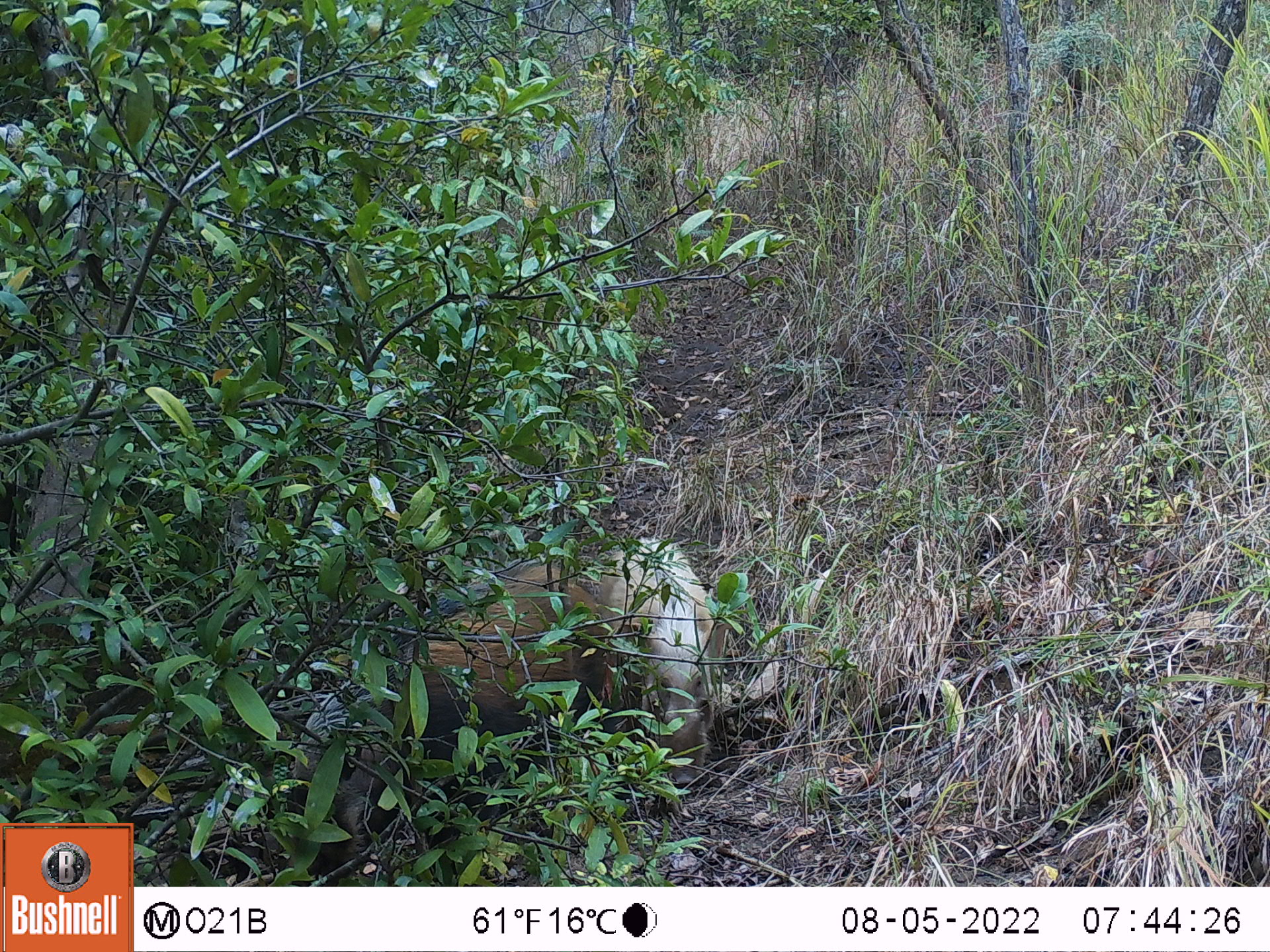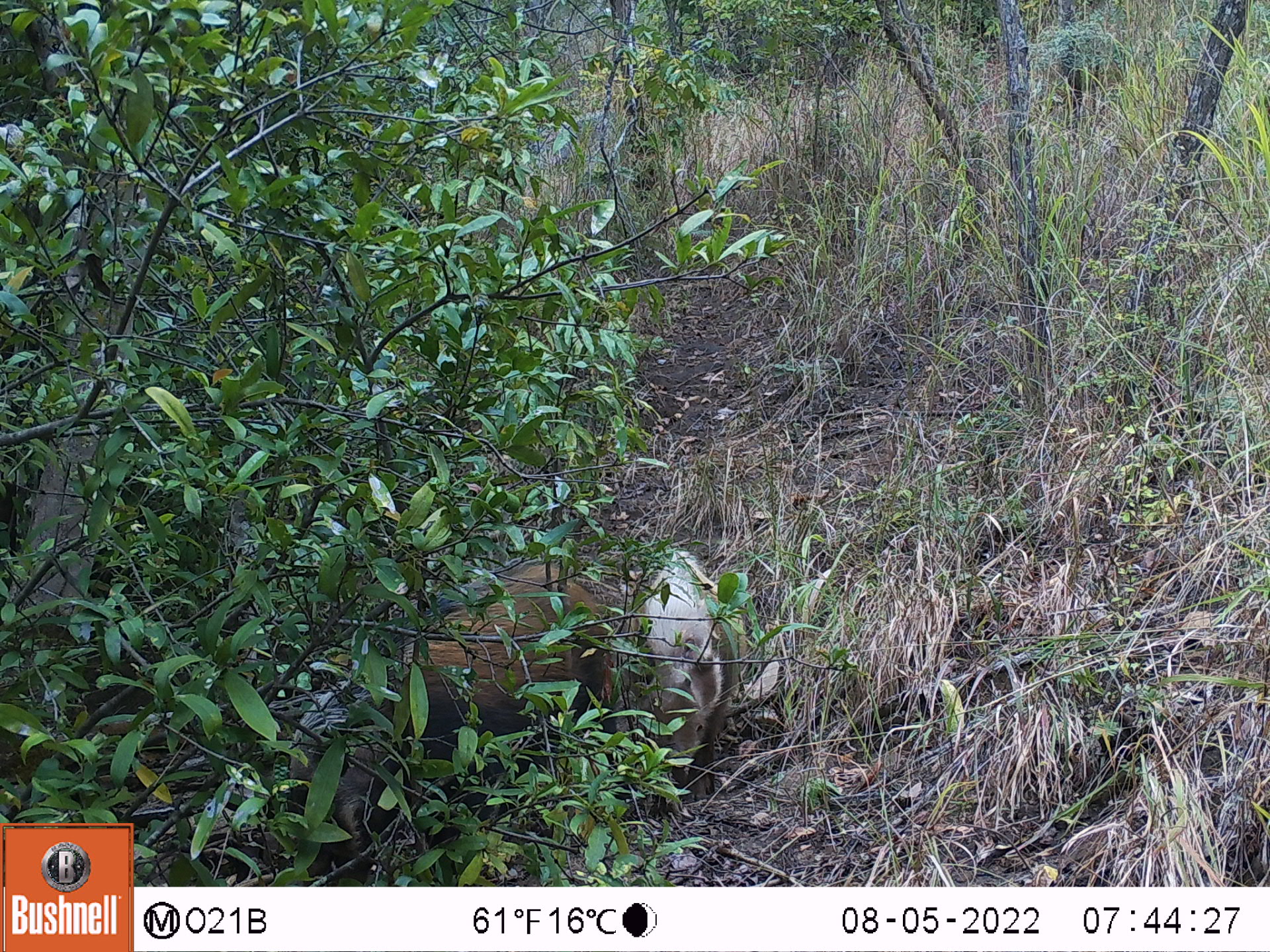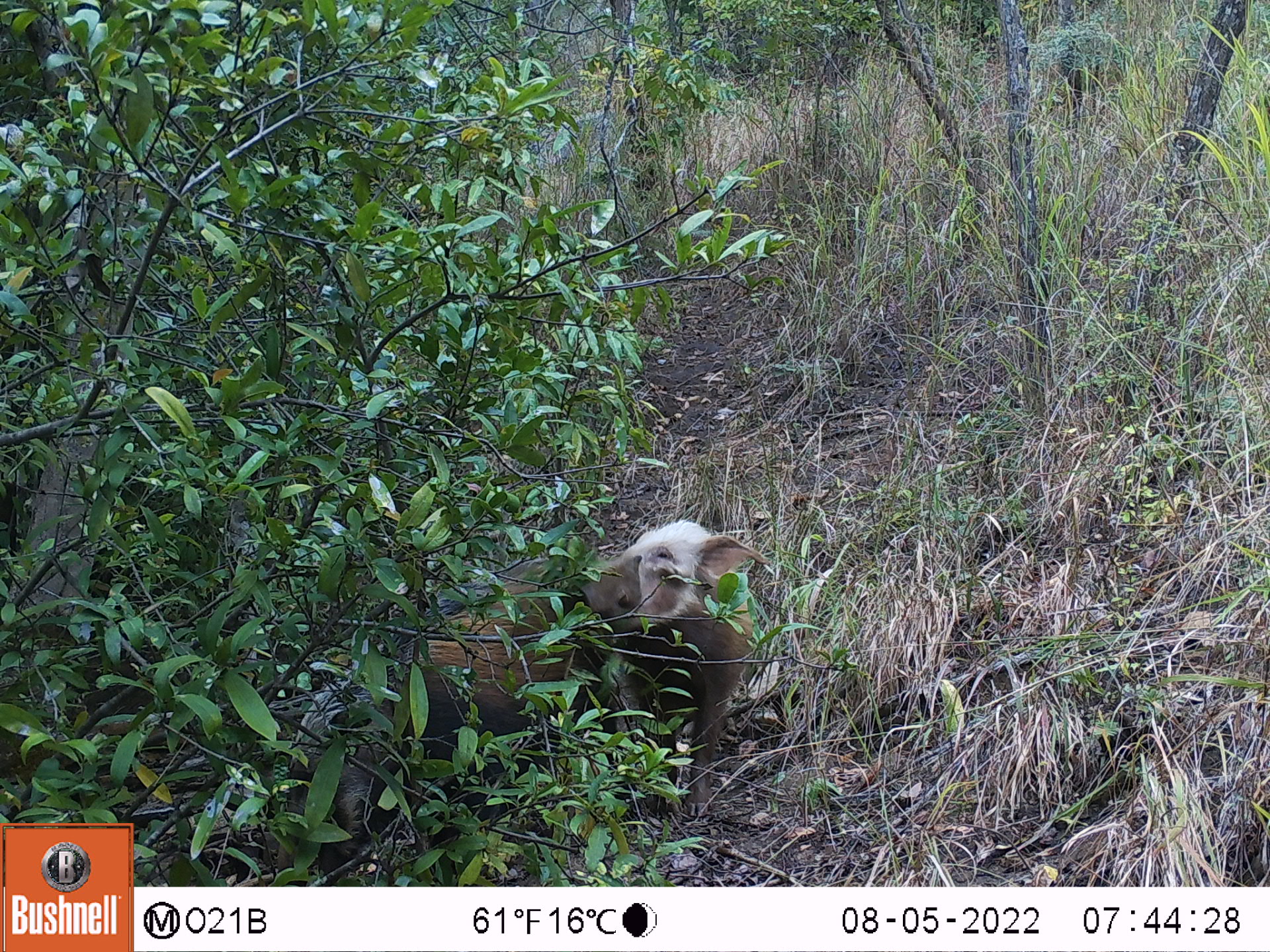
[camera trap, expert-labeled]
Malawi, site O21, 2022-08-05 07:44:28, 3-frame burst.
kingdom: Animalia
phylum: Chordata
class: Mammalia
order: Artiodactyla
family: Suidae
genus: Potamochoerus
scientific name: Potamochoerus larvatus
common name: bushpig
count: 2